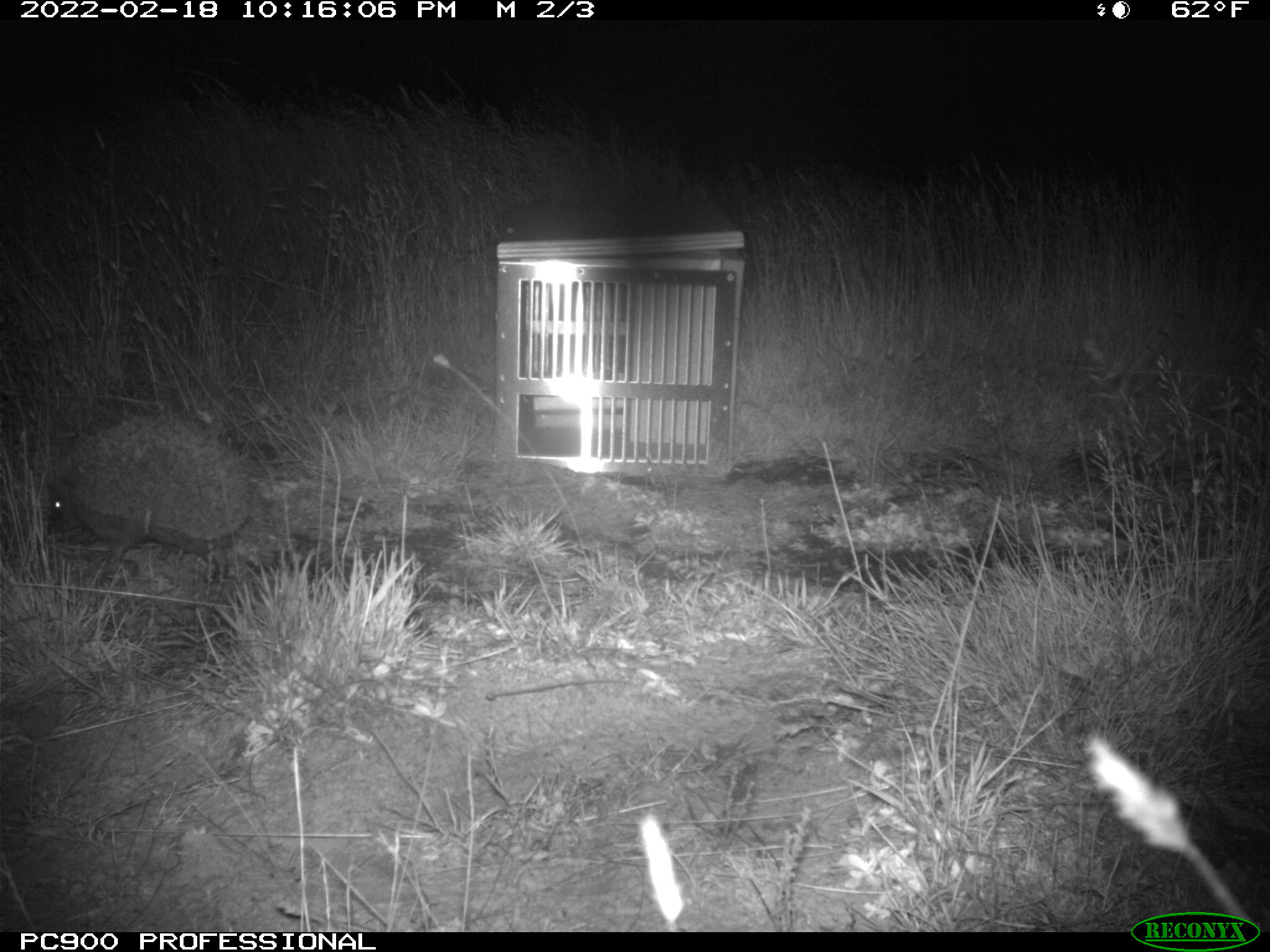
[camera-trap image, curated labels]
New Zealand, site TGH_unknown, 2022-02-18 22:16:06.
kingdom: Animalia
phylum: Chordata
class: Mammalia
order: Eulipotyphla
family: Erinaceidae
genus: Erinaceus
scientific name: Erinaceus europaeus europaeus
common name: european hedgehog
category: hedgehog